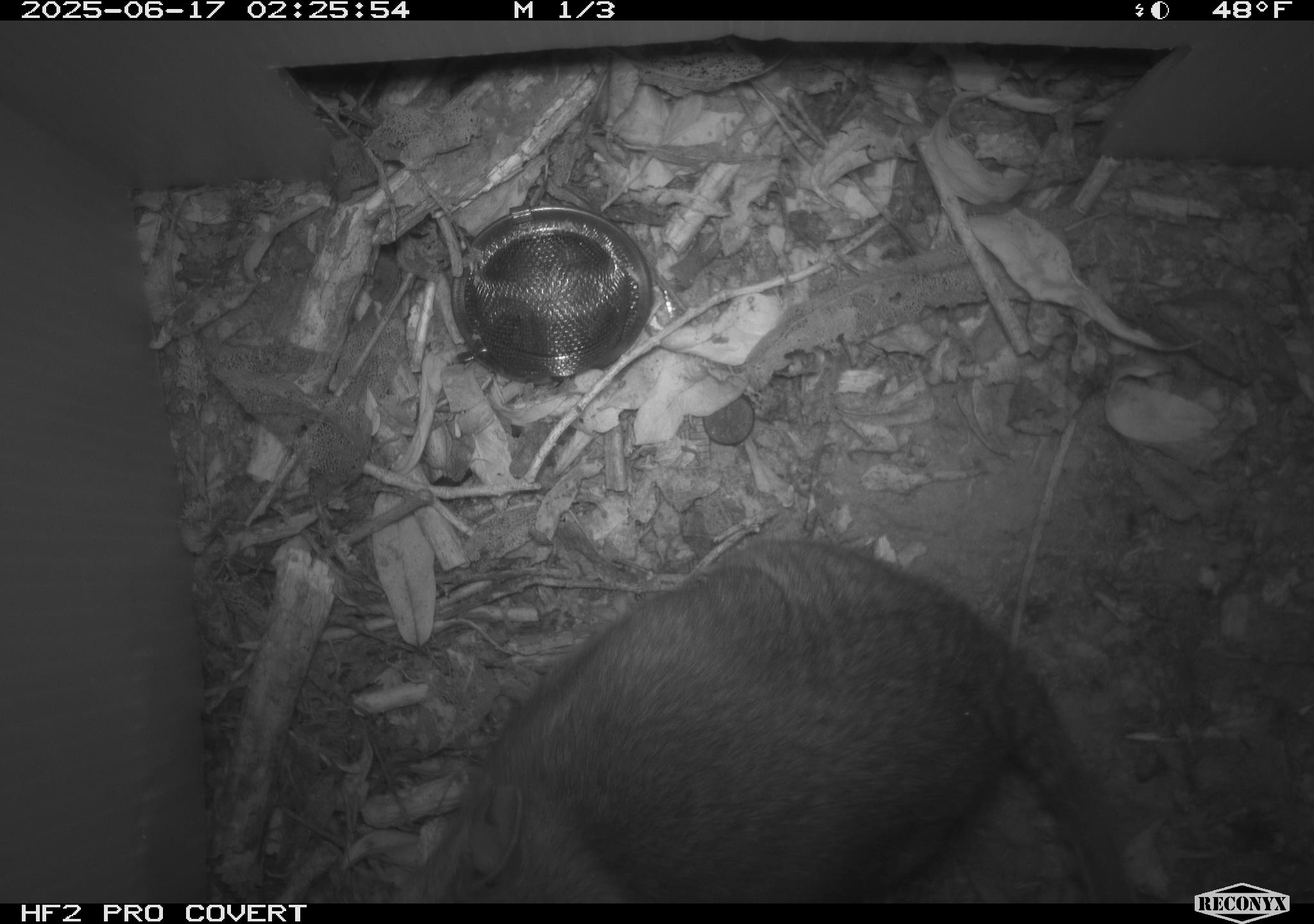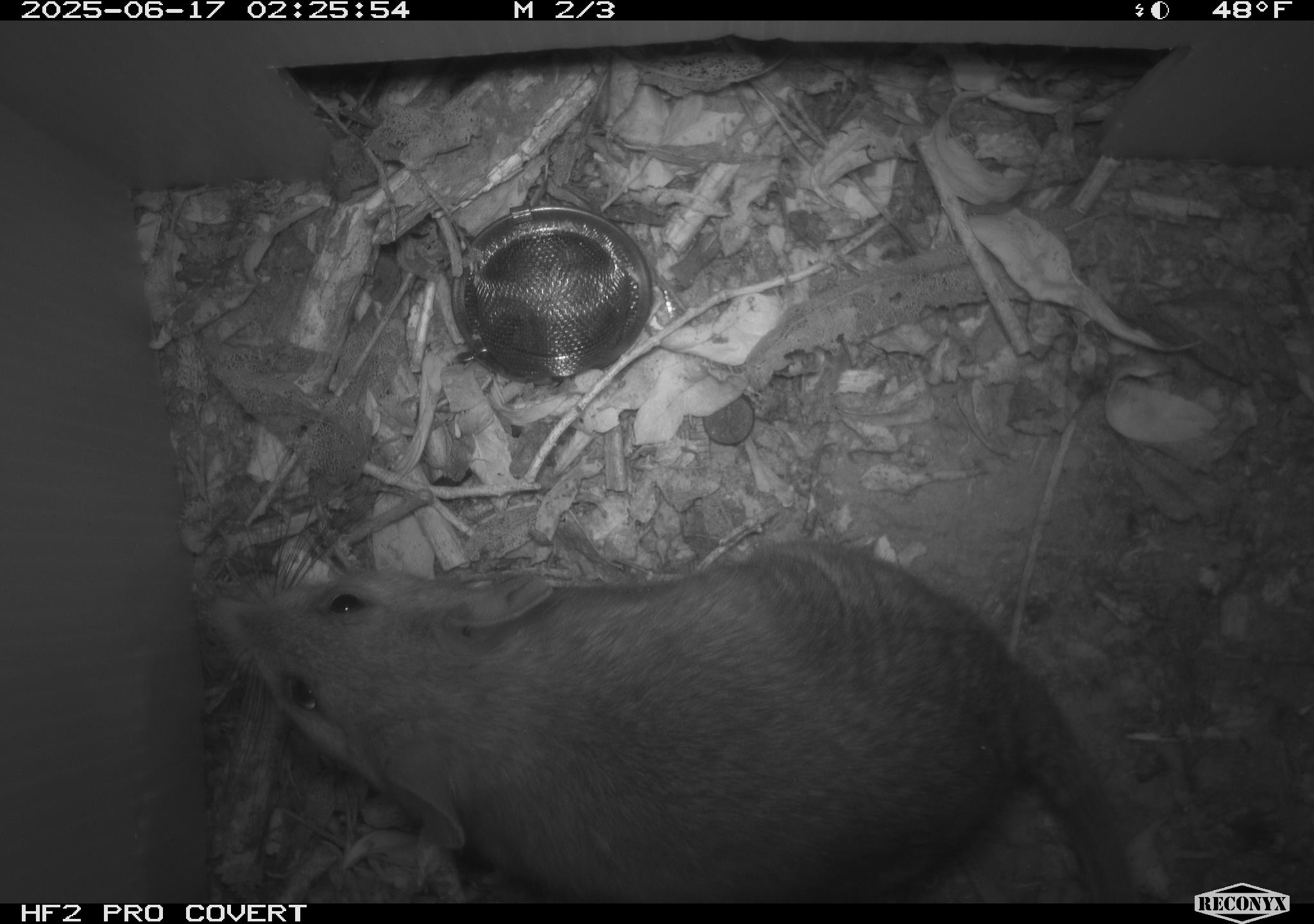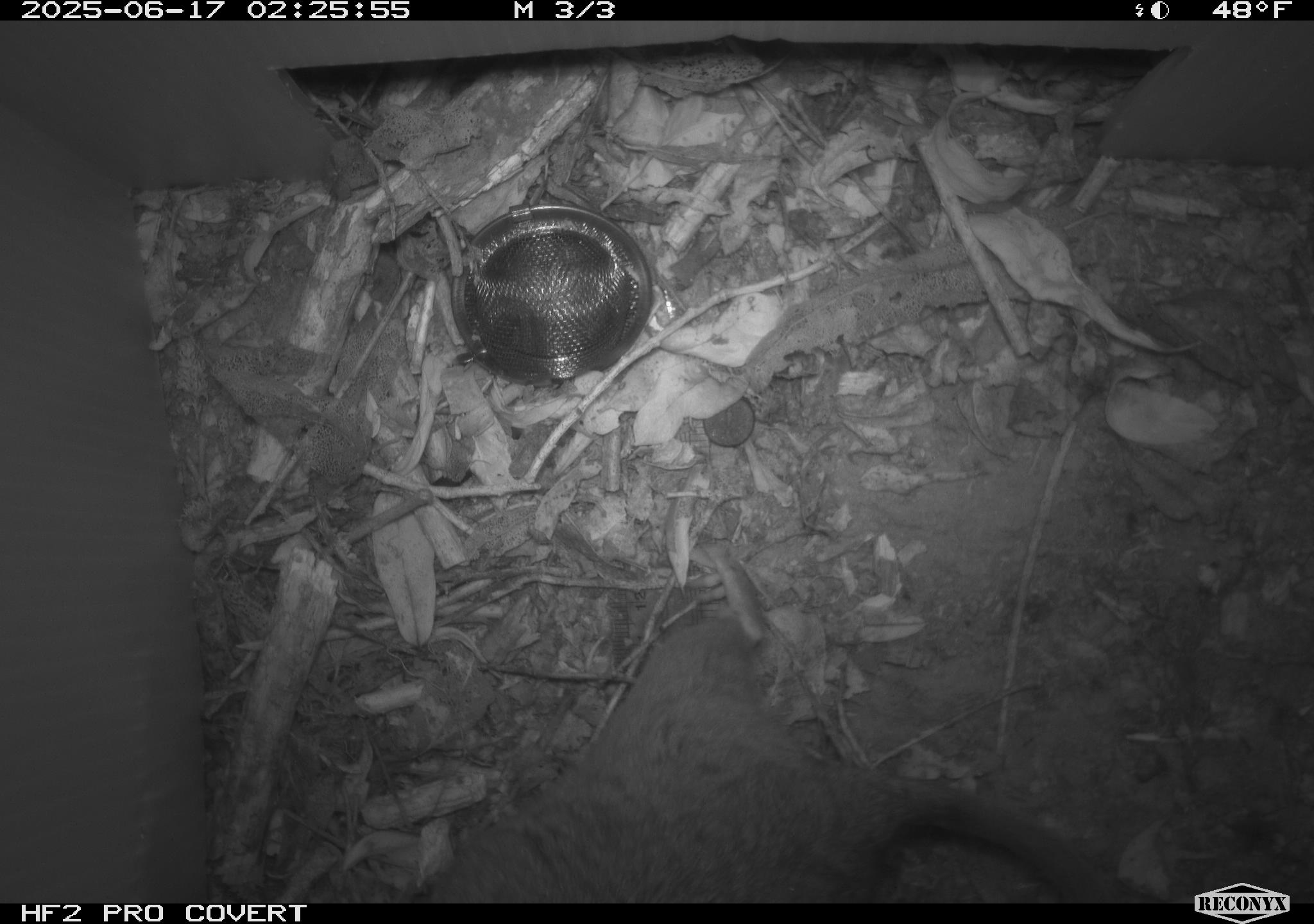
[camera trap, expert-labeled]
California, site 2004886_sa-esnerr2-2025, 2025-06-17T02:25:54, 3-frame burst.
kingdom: Animalia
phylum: Chordata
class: Mammalia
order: Rodentia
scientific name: Rodentia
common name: rodent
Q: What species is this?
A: Rodent (Rodentia).